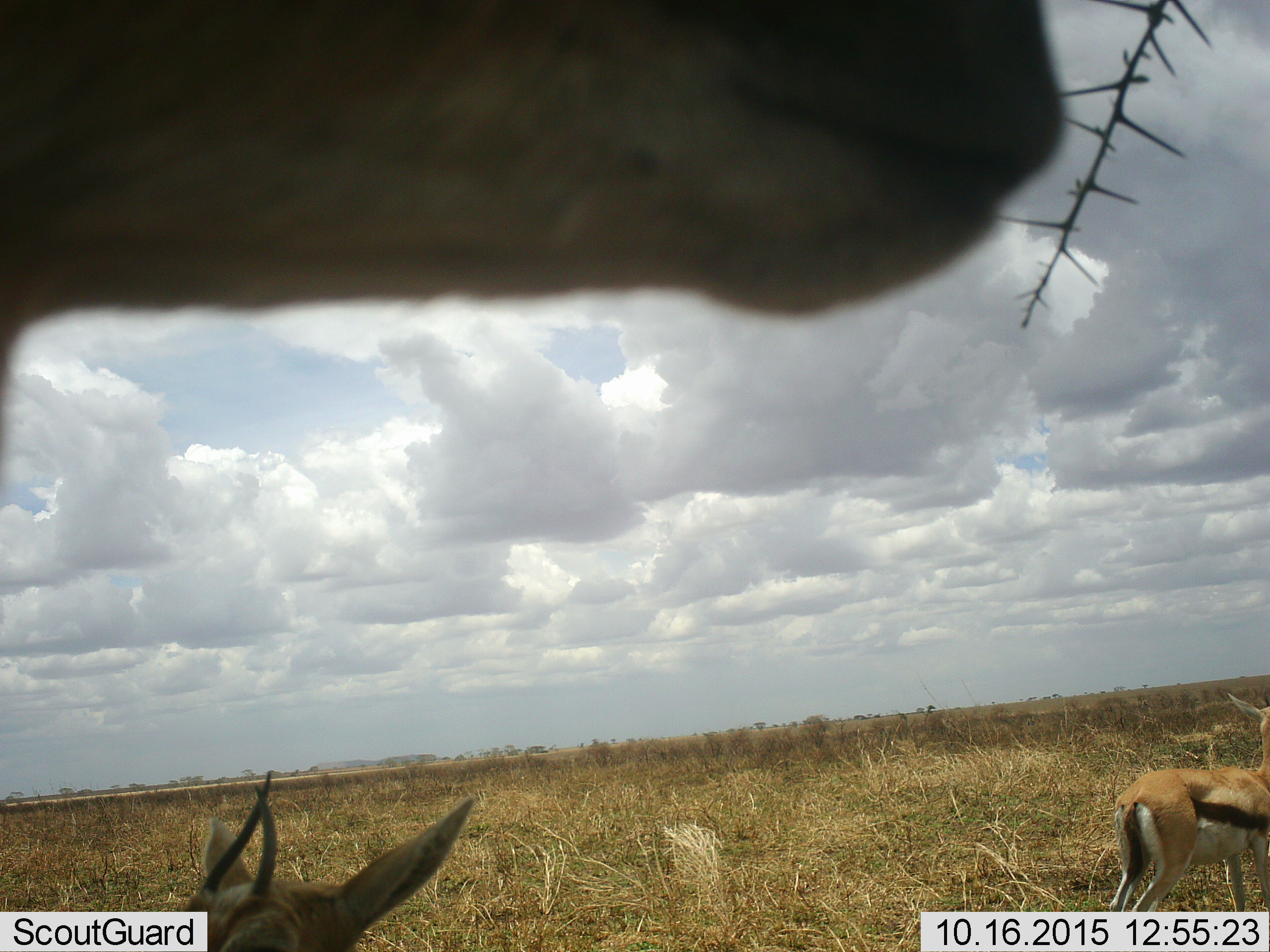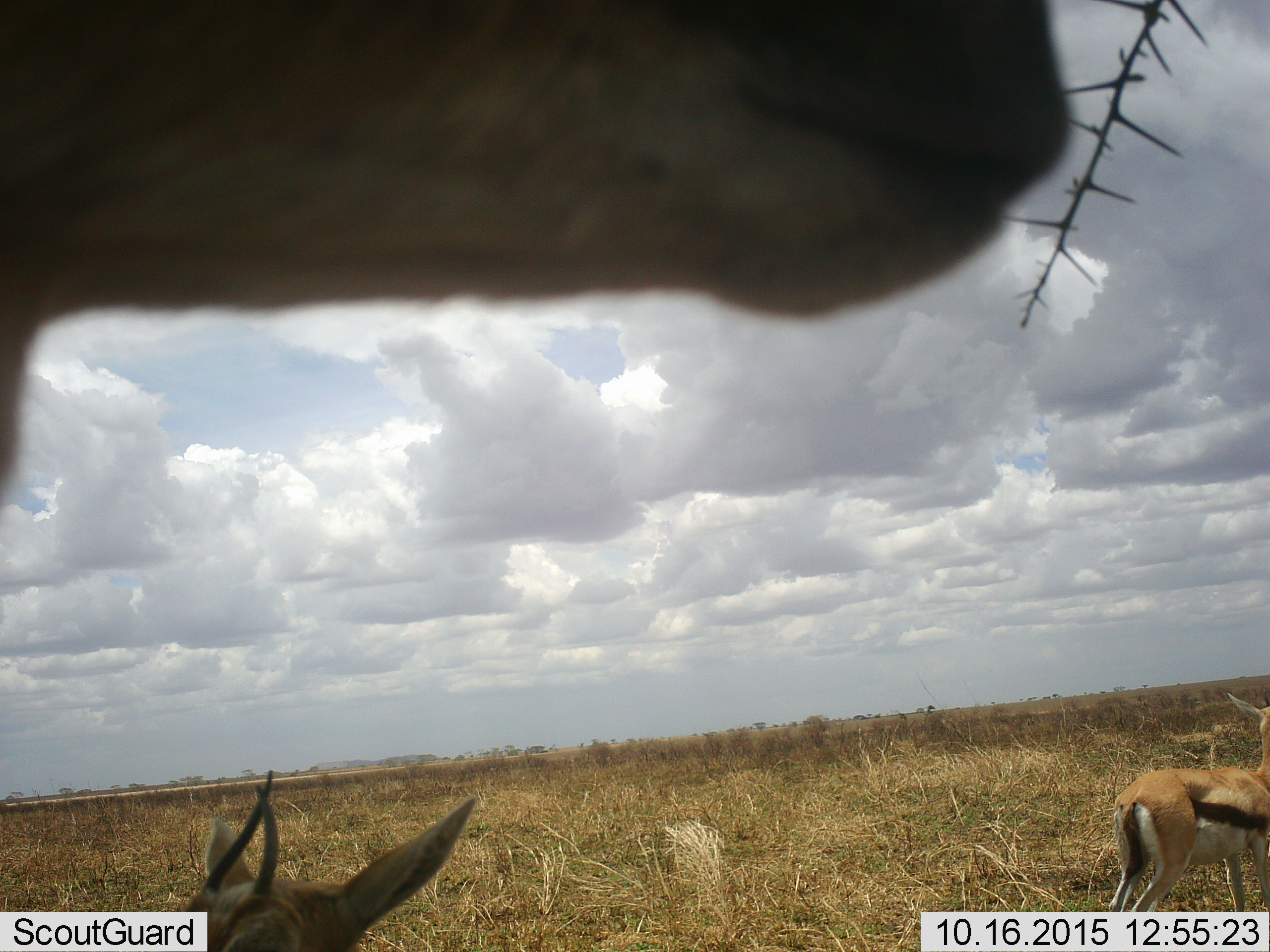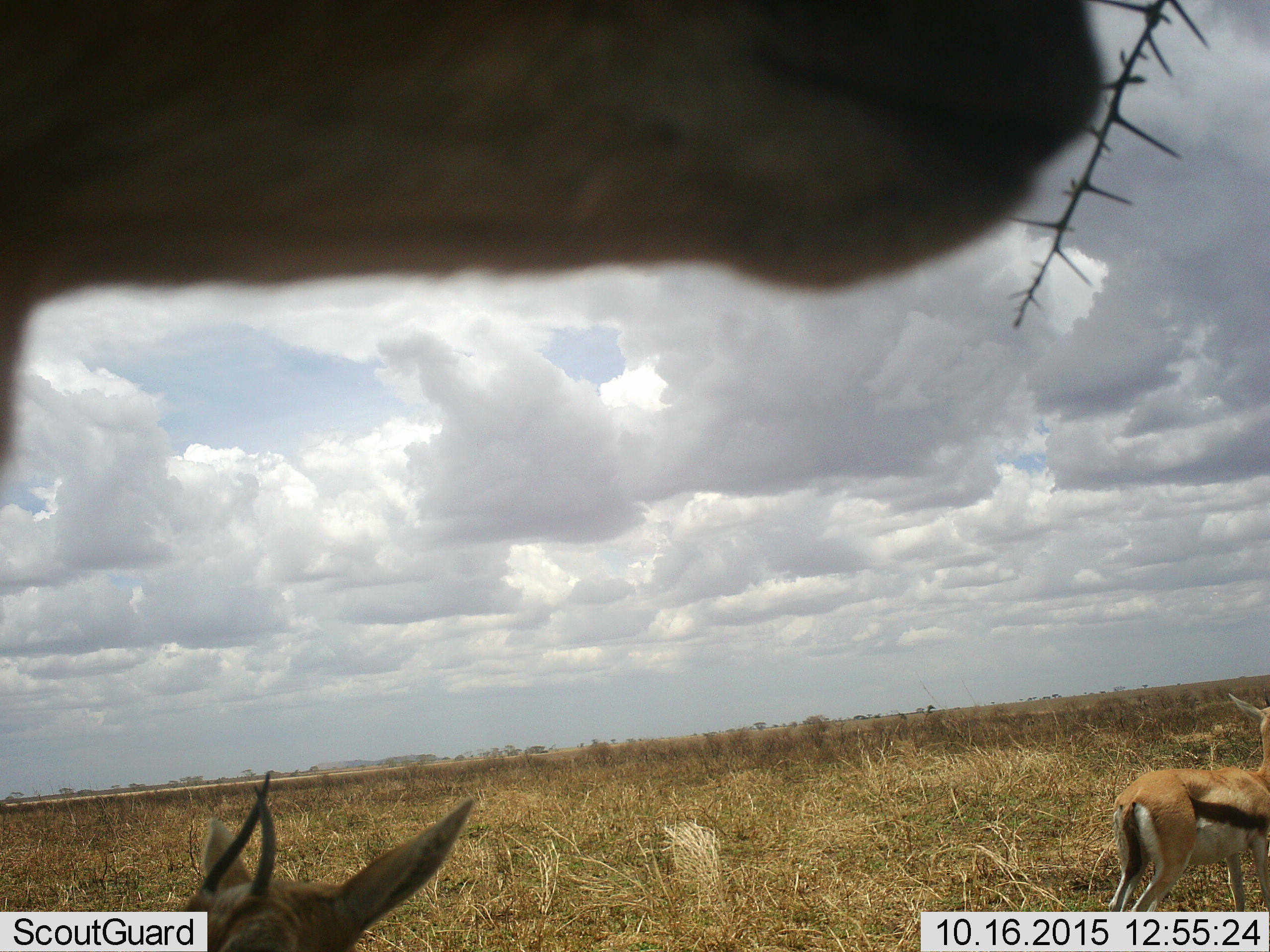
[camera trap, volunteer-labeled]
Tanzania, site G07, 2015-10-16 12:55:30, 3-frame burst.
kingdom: Animalia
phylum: Chordata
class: Mammalia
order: Artiodactyla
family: Bovidae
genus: Eudorcas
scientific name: Eudorcas thomsonii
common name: thomson's gazelle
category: gazellethomsons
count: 3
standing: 100%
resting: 38%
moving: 0%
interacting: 0%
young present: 0%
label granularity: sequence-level